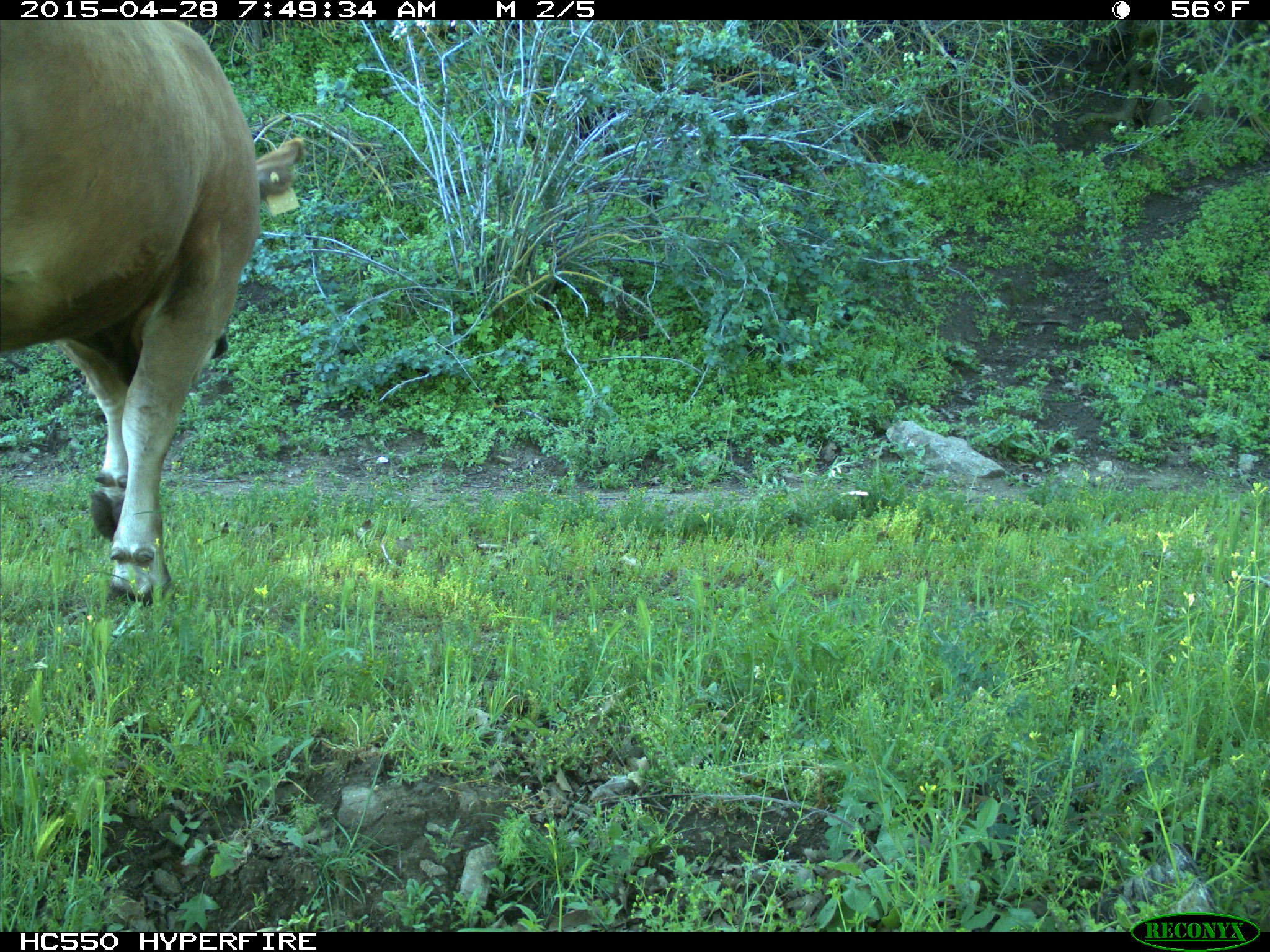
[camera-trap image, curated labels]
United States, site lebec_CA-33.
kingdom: Animalia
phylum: Chordata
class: Mammalia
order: Artiodactyla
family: Bovidae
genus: Bos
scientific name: Bos taurus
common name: domestic cow